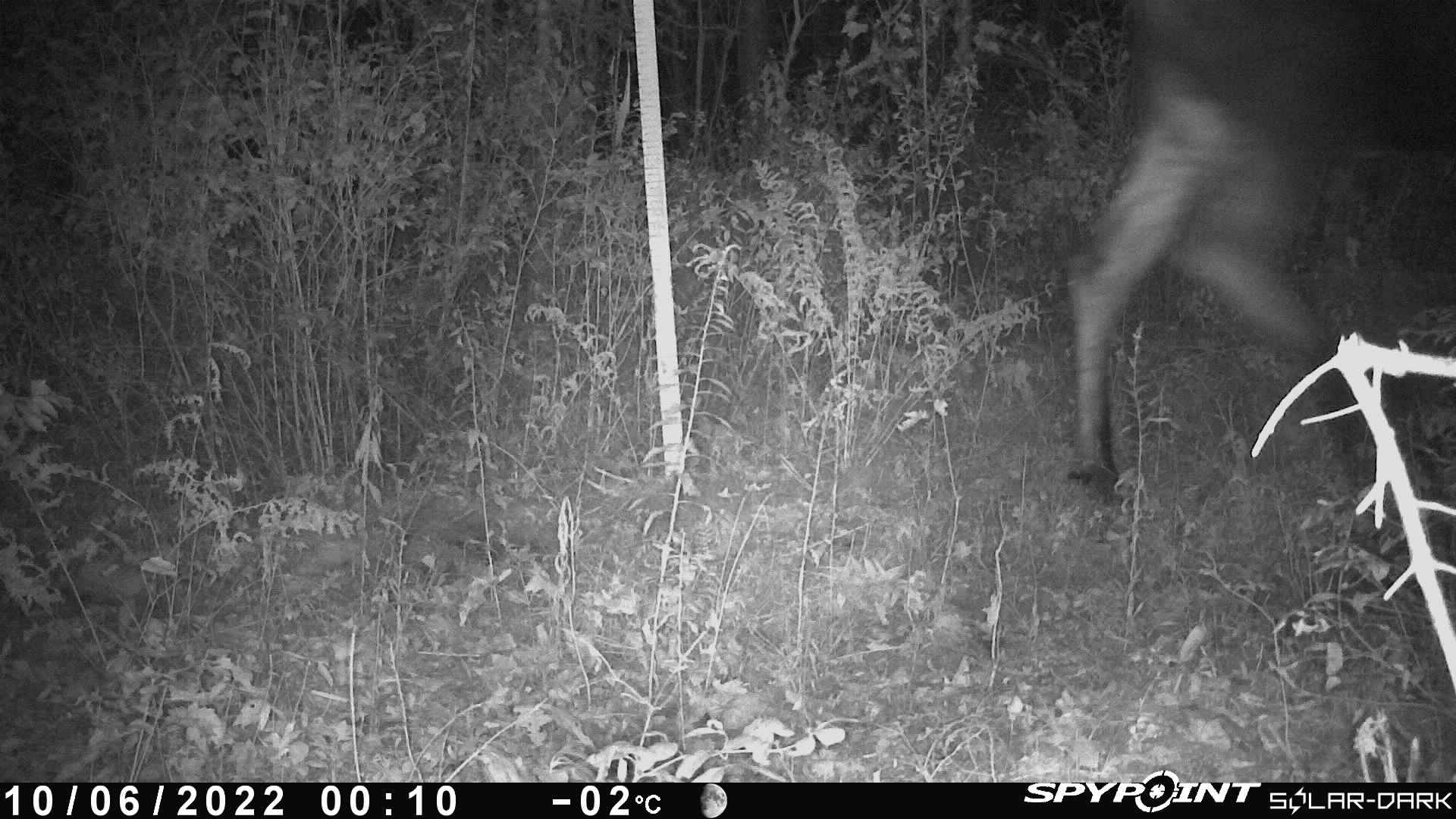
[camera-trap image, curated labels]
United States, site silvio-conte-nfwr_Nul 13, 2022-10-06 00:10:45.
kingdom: Animalia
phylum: Chordata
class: Mammalia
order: Artiodactyla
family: Cervidae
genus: Alces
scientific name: Alces alces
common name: moose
Moose (Alces alces).